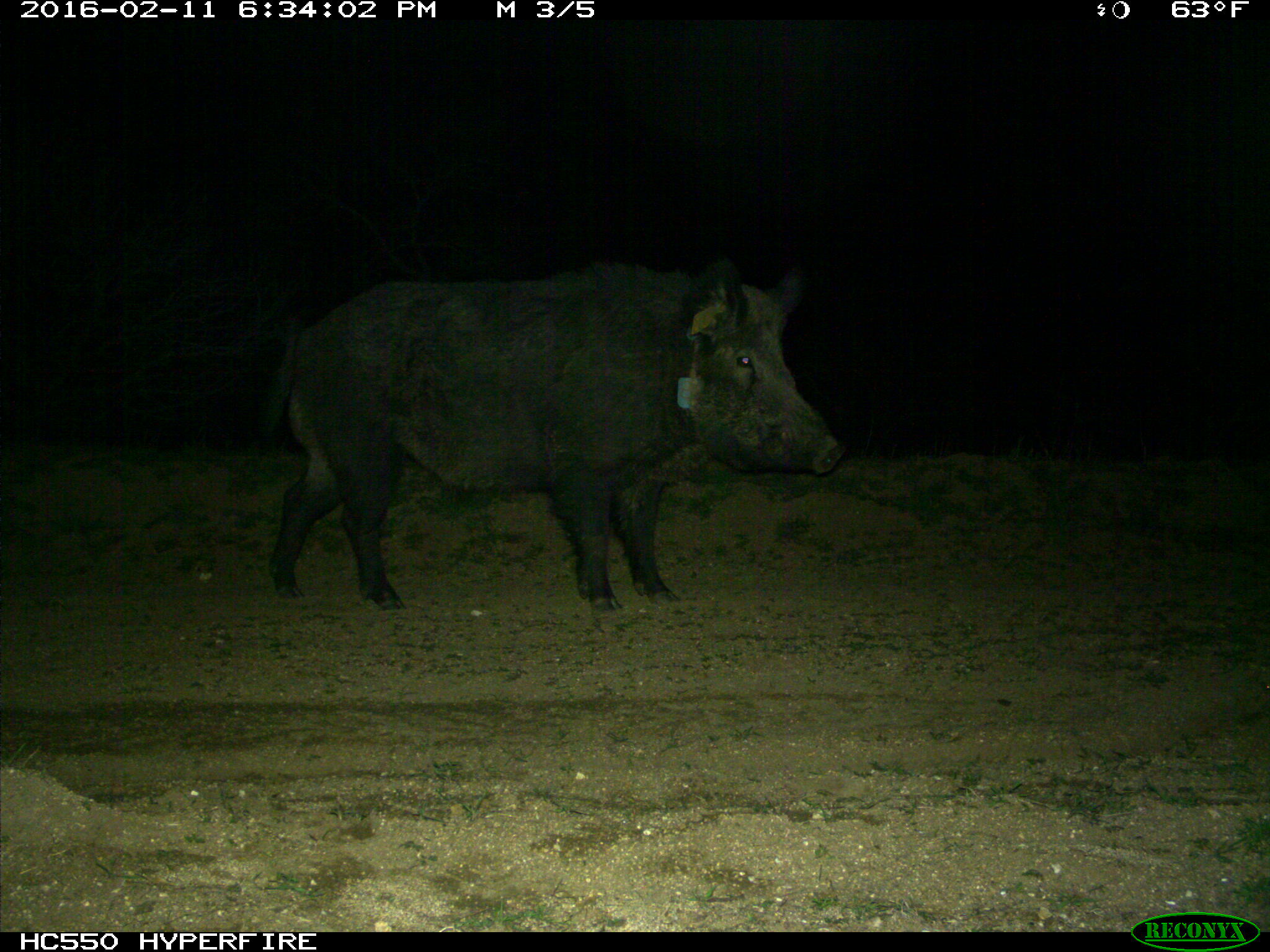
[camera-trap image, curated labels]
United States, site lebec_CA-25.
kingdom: Animalia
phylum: Chordata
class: Mammalia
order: Artiodactyla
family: Suidae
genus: Sus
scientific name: Sus scrofa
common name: wild boar